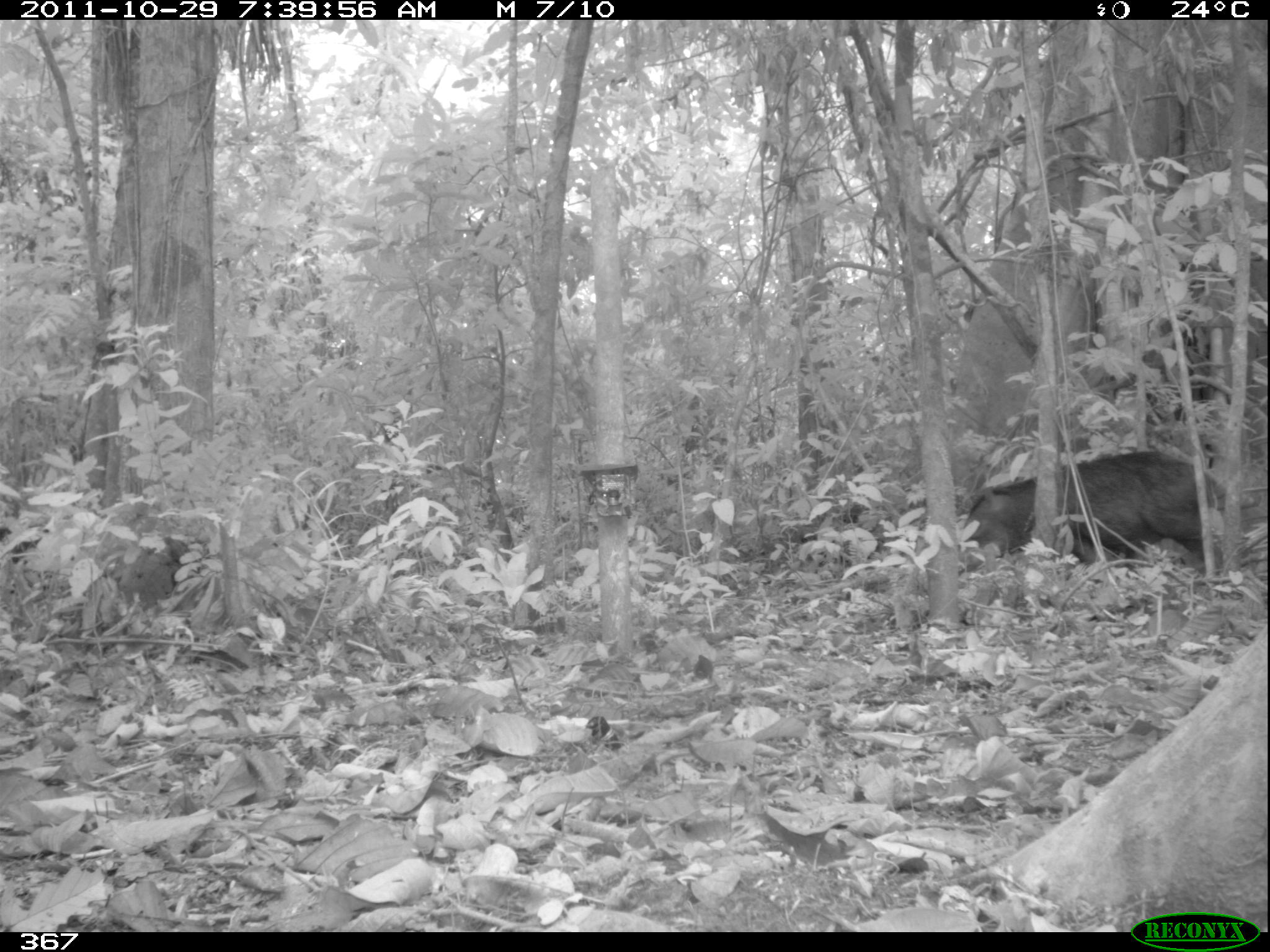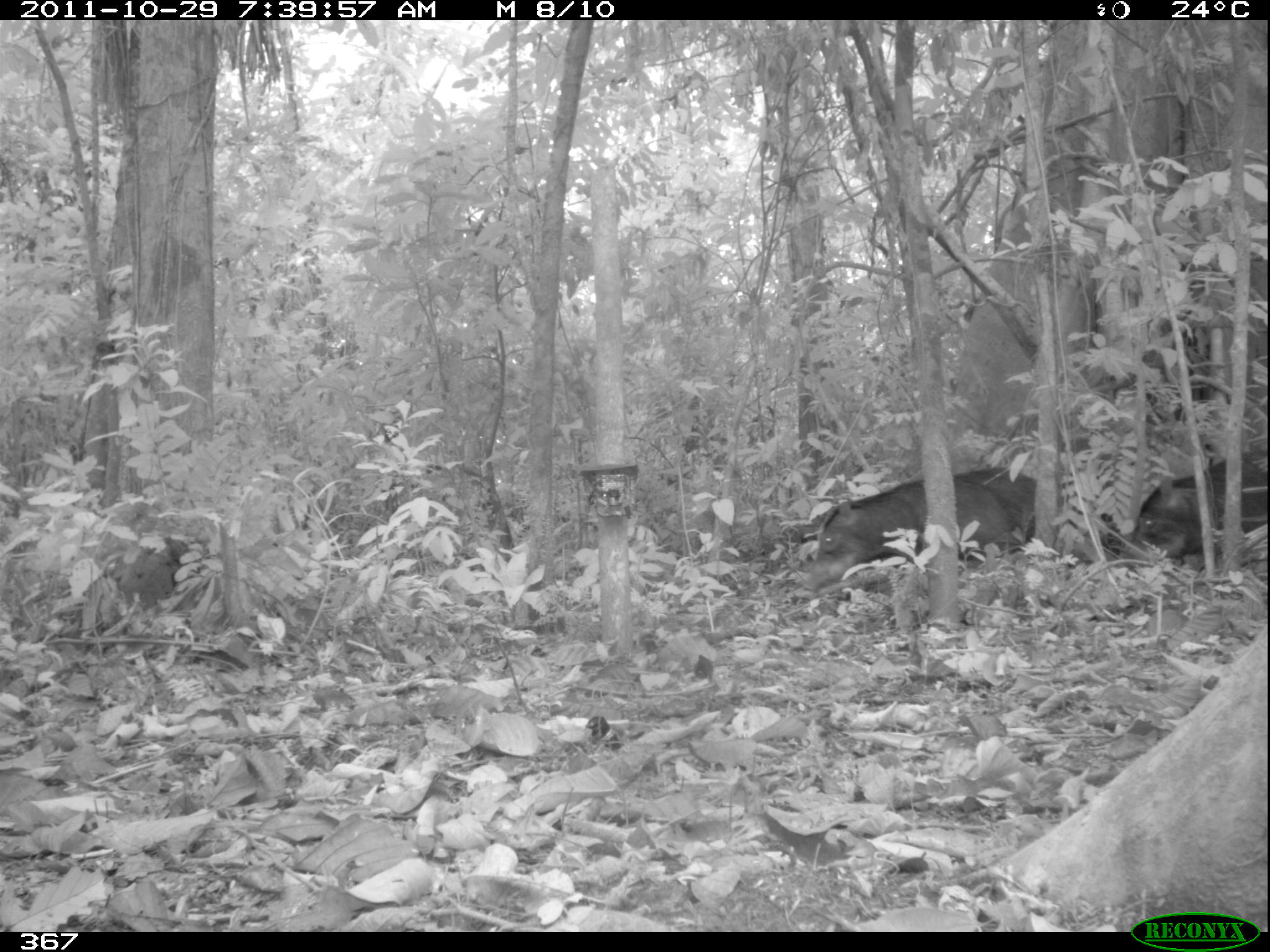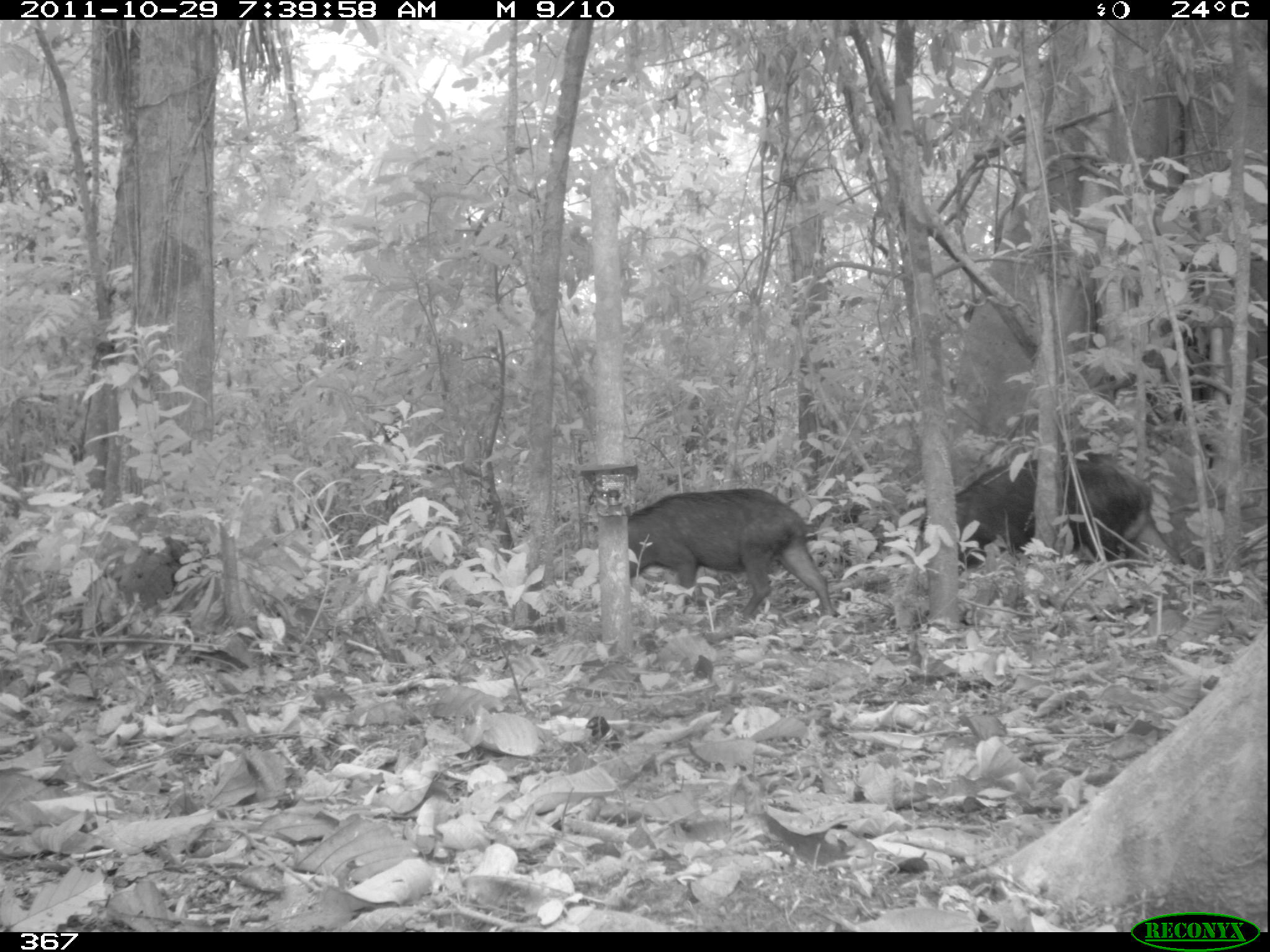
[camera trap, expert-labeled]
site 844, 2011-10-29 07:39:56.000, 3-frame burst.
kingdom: Animalia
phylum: Chordata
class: Mammalia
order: Artiodactyla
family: Tayassuidae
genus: Tayassu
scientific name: Tayassu pecari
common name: white-lipped peccary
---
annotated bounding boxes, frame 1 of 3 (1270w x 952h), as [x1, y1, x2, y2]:
tayassu pecari: [950, 448, 1228, 582]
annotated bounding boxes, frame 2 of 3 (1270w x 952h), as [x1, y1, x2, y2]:
tayassu pecari: [799, 464, 1037, 594]; [1126, 446, 1266, 571]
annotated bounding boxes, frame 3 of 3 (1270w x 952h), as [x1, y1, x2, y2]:
tayassu pecari: [587, 486, 835, 623]; [911, 448, 1153, 572]